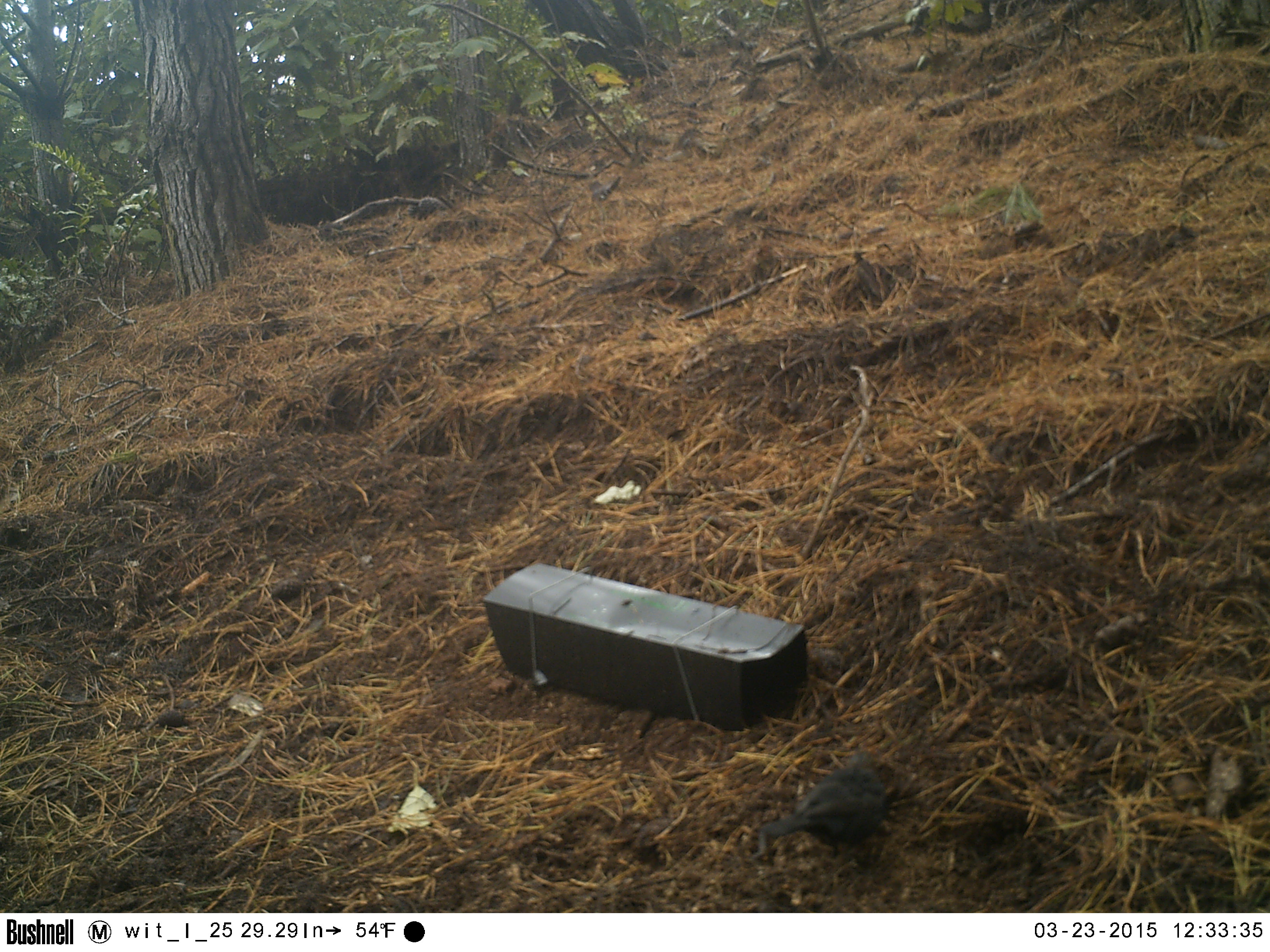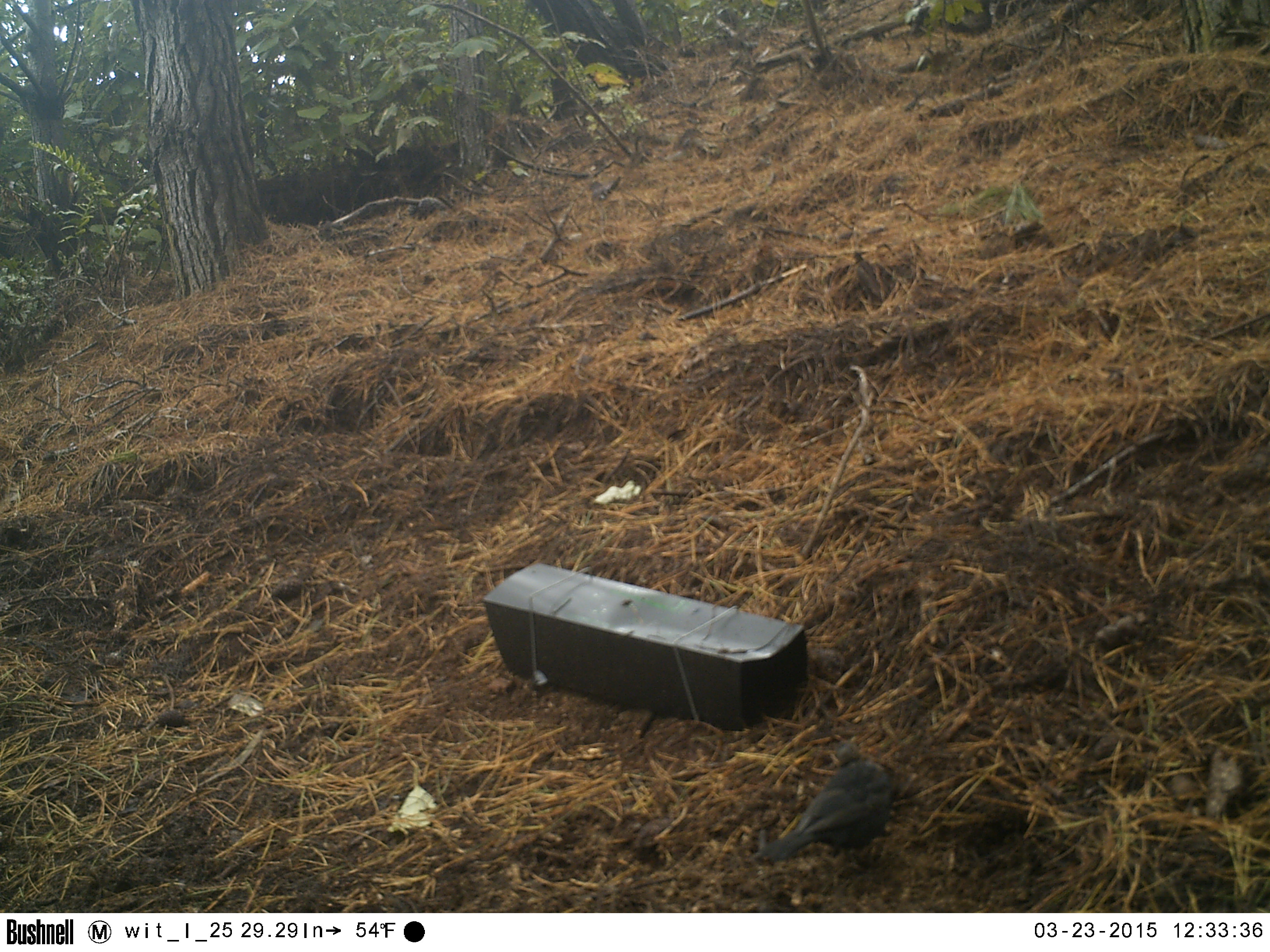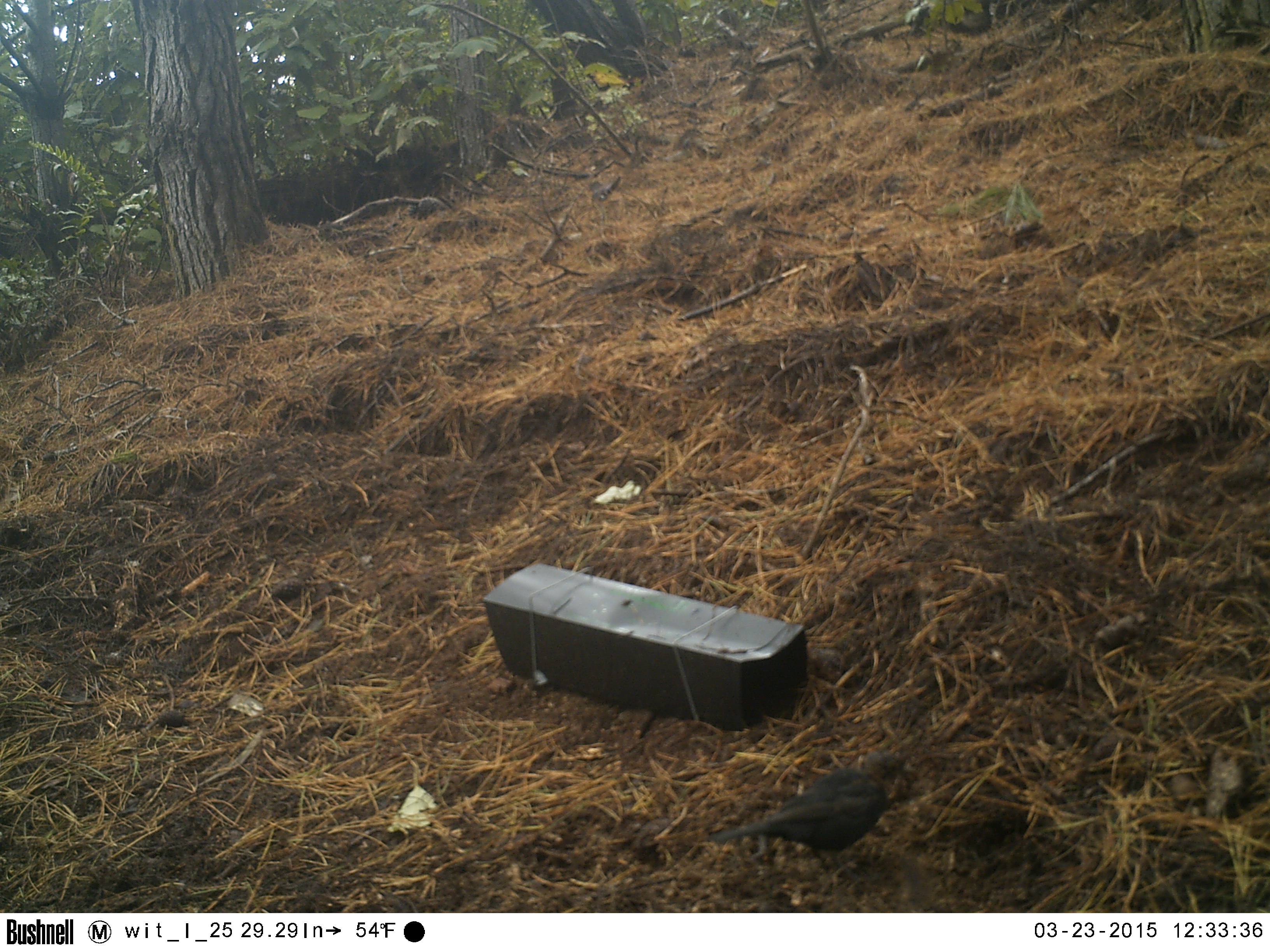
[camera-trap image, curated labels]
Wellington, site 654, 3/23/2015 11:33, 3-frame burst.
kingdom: Animalia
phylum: Chordata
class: Aves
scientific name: Aves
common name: bird